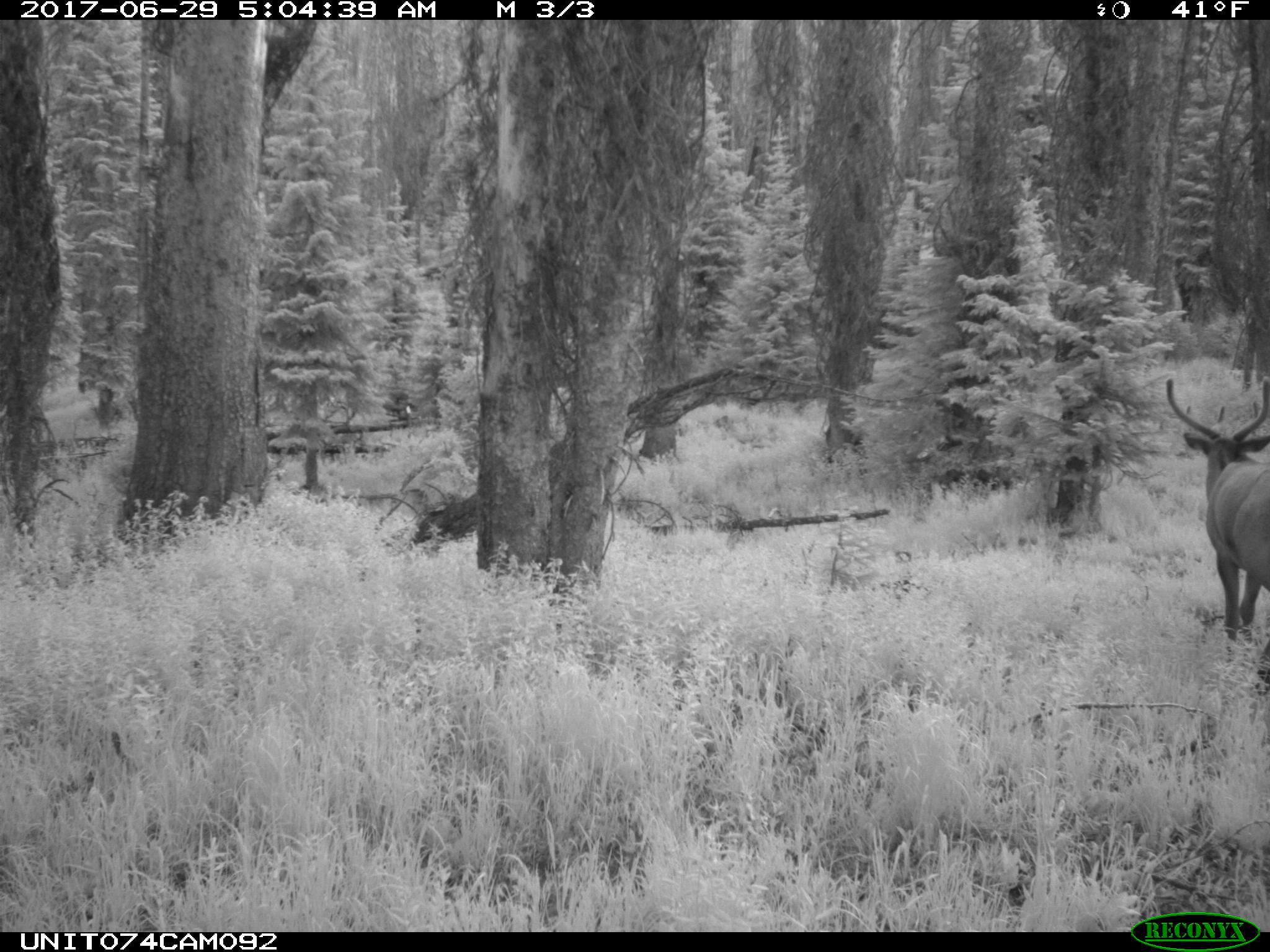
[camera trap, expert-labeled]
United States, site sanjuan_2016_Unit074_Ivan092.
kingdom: Animalia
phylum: Chordata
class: Mammalia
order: Artiodactyla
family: Cervidae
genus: Cervus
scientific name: Cervus elaphus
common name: red deer